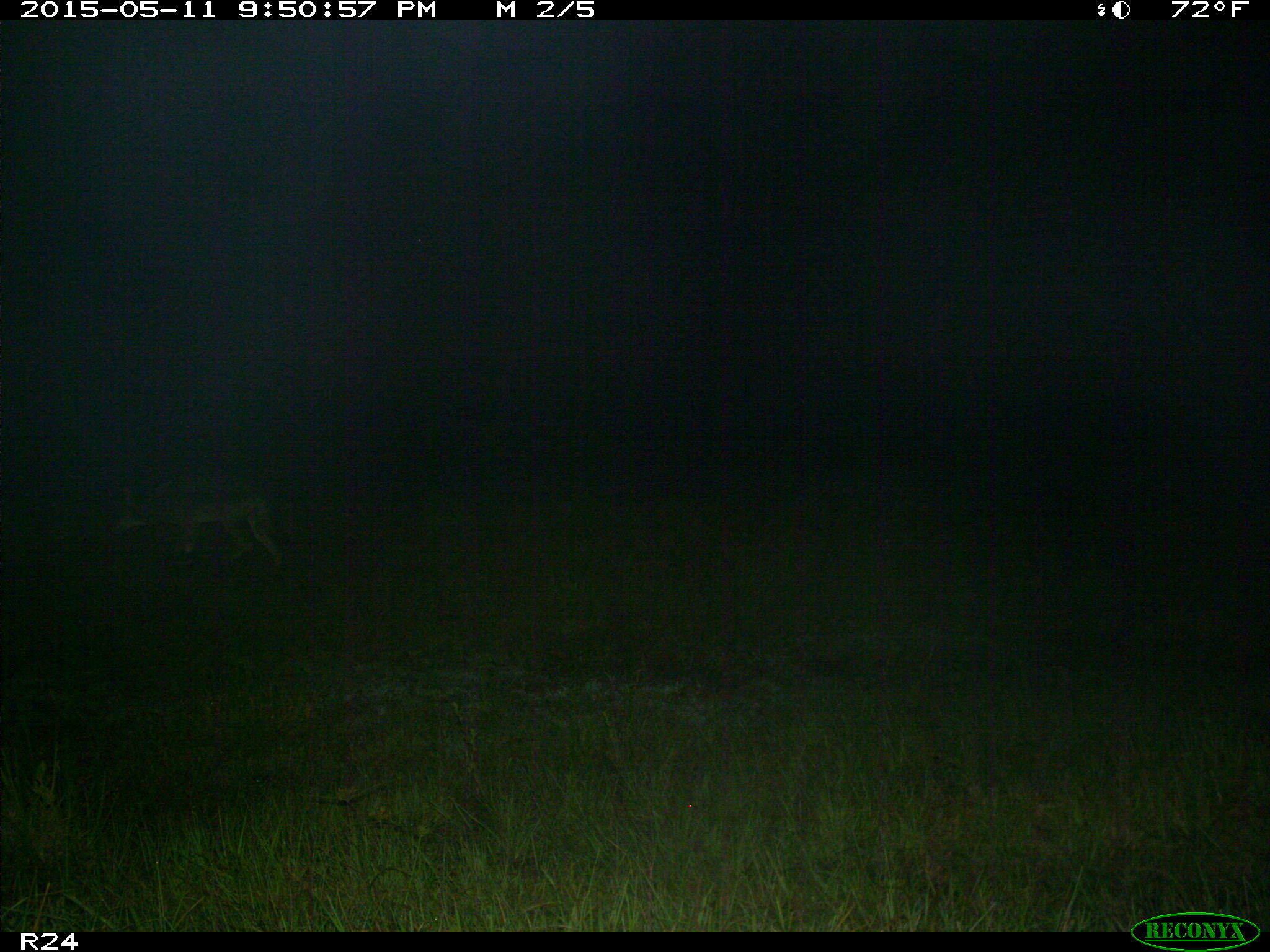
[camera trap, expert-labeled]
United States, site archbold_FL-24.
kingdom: Animalia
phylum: Chordata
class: Mammalia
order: Carnivora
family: Canidae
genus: Canis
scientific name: Canis latrans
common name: coyote